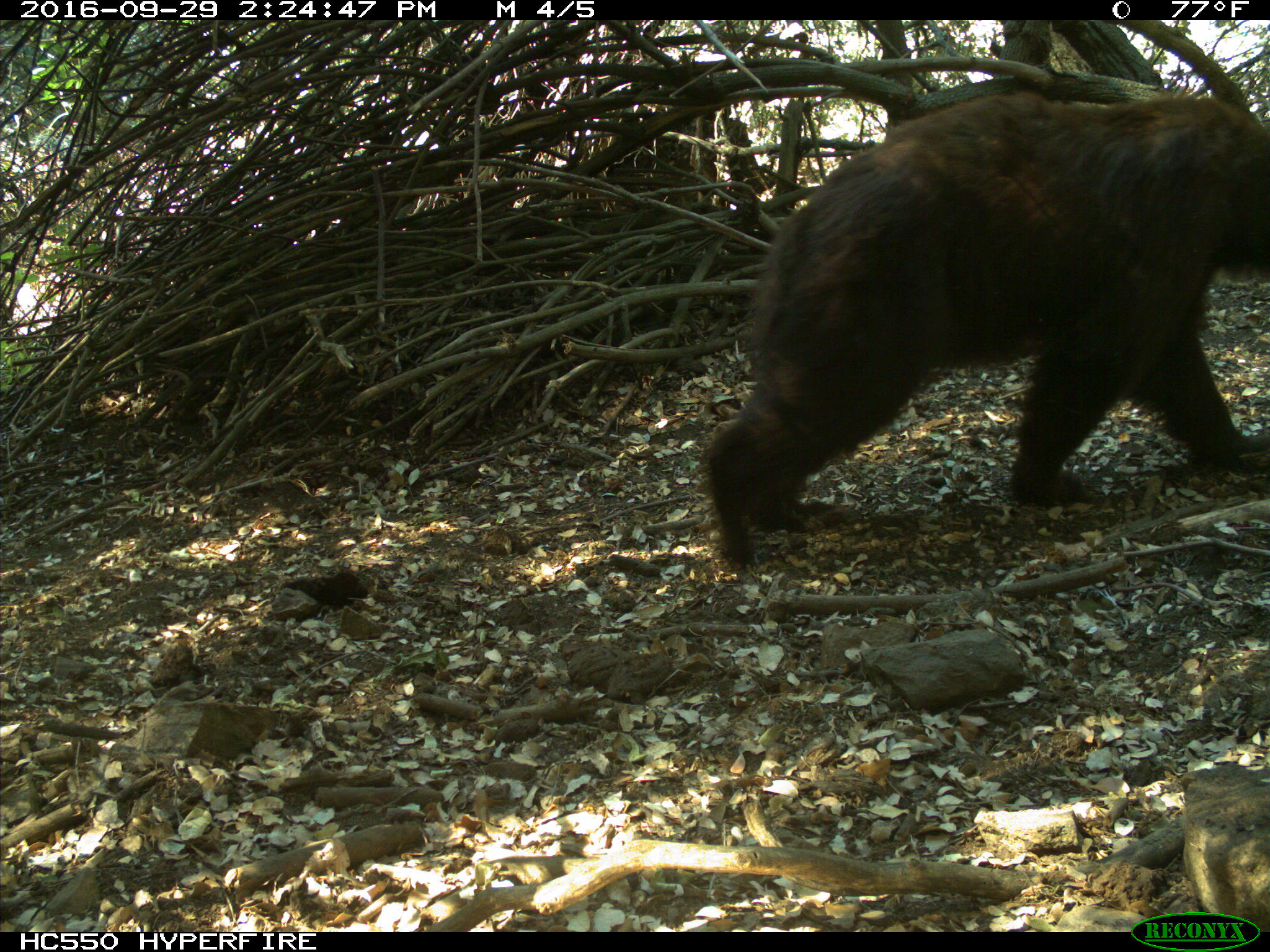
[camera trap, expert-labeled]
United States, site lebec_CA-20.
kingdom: Animalia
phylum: Chordata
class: Mammalia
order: Carnivora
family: Ursidae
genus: Ursus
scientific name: Ursus americanus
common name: american black bear